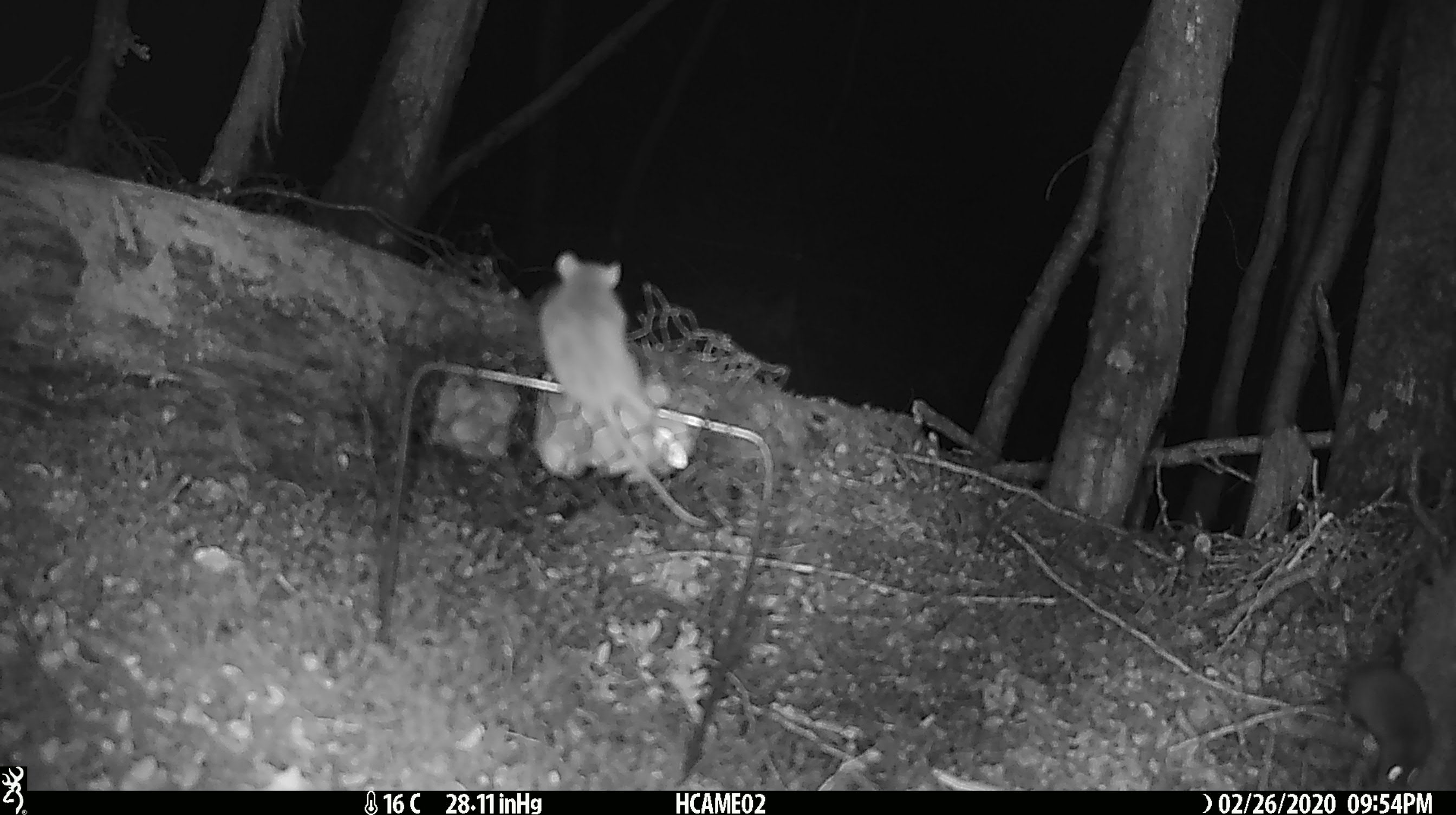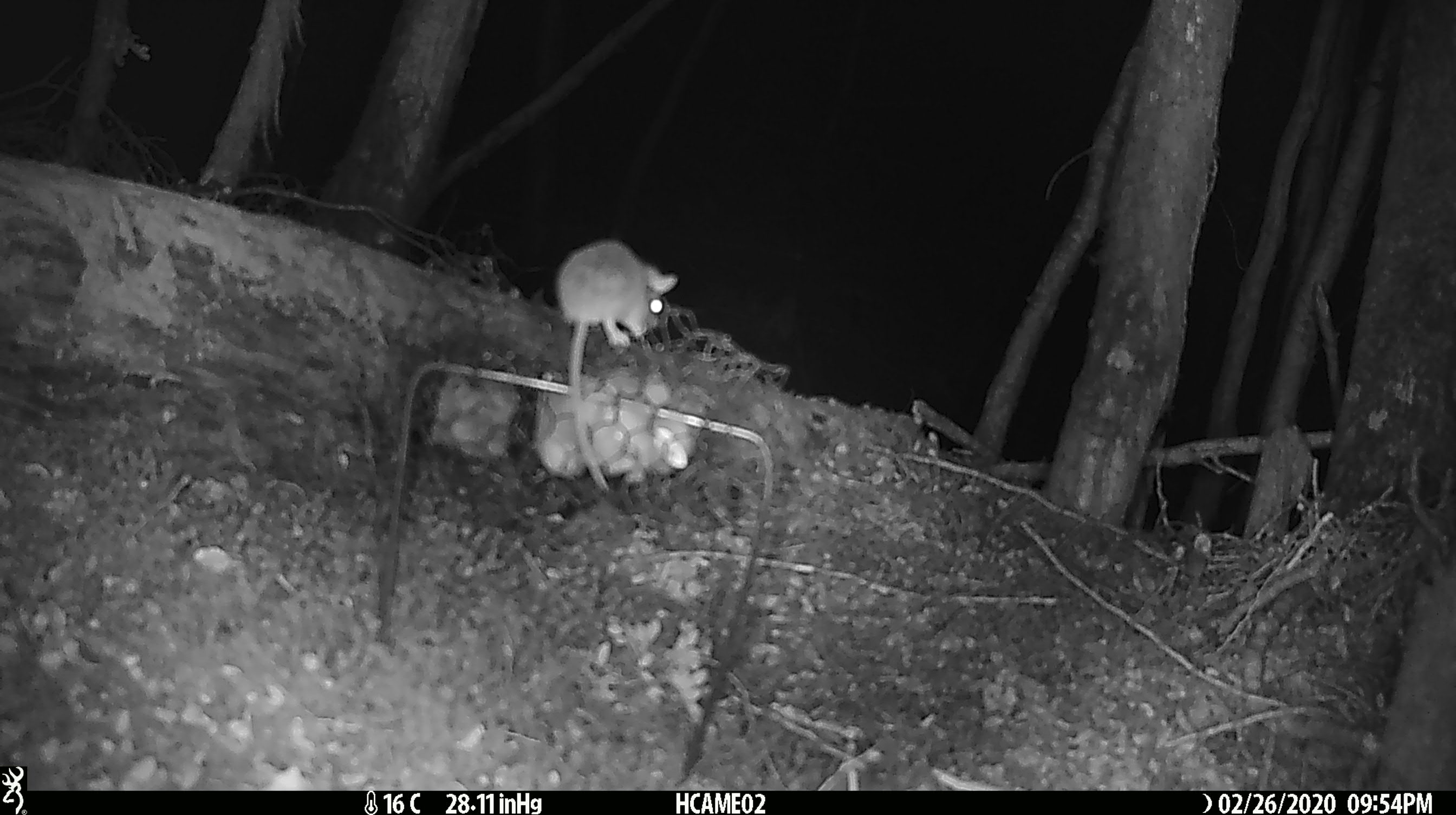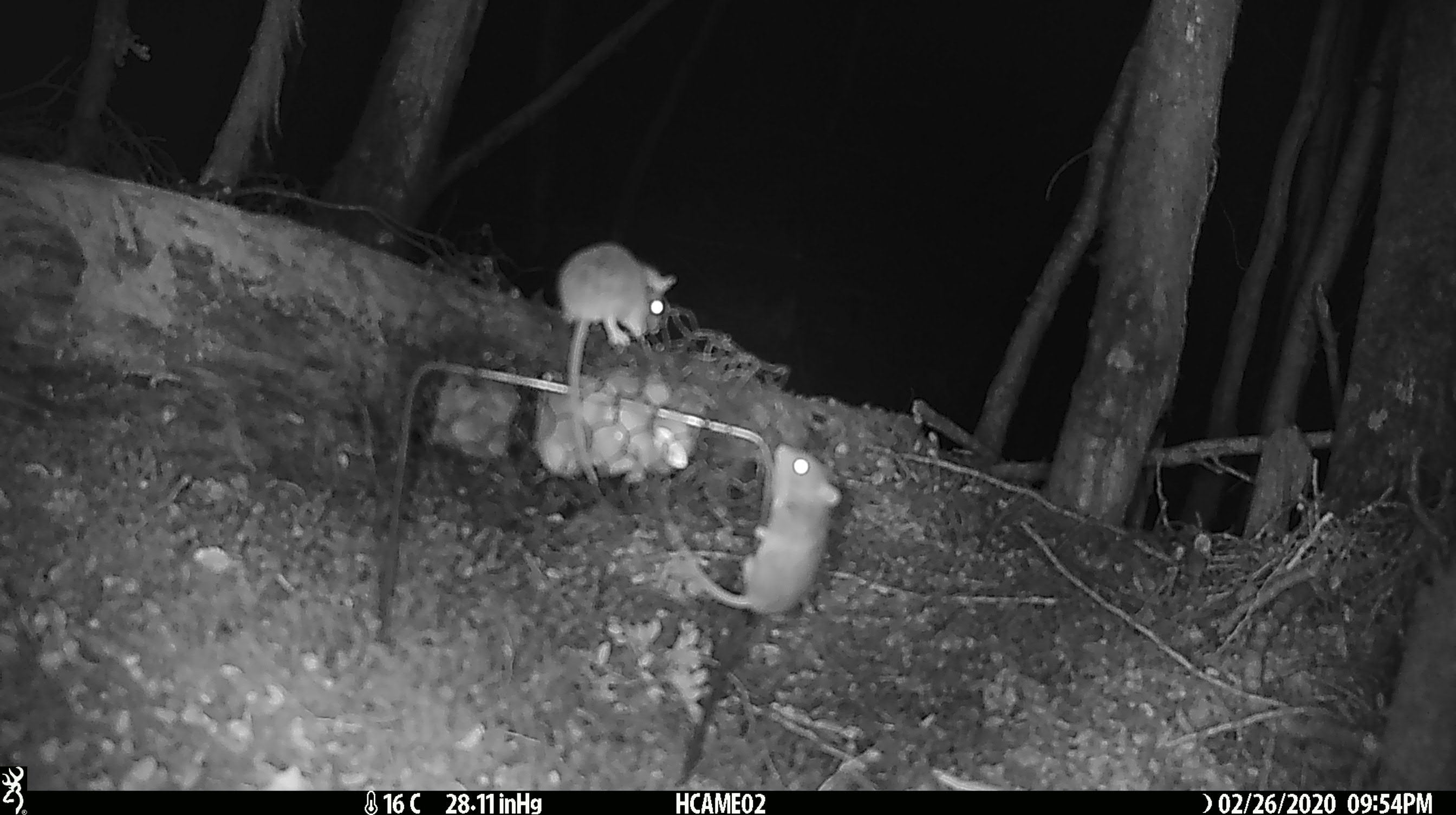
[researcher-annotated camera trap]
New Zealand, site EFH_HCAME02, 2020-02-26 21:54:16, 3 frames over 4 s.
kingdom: Animalia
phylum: Chordata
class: Mammalia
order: Rodentia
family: Muridae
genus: Mus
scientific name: Mus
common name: mouse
Mouse (Mus).